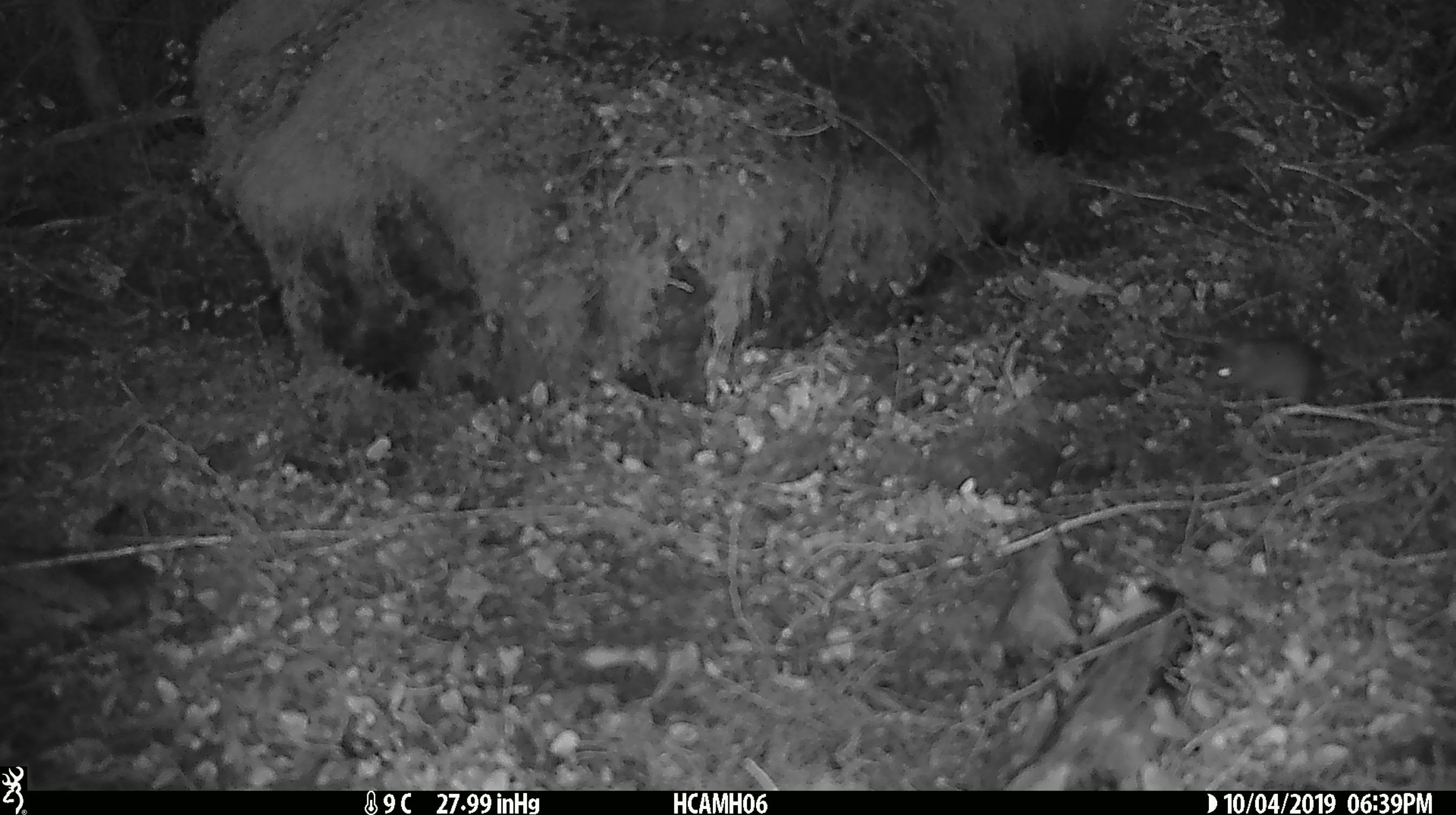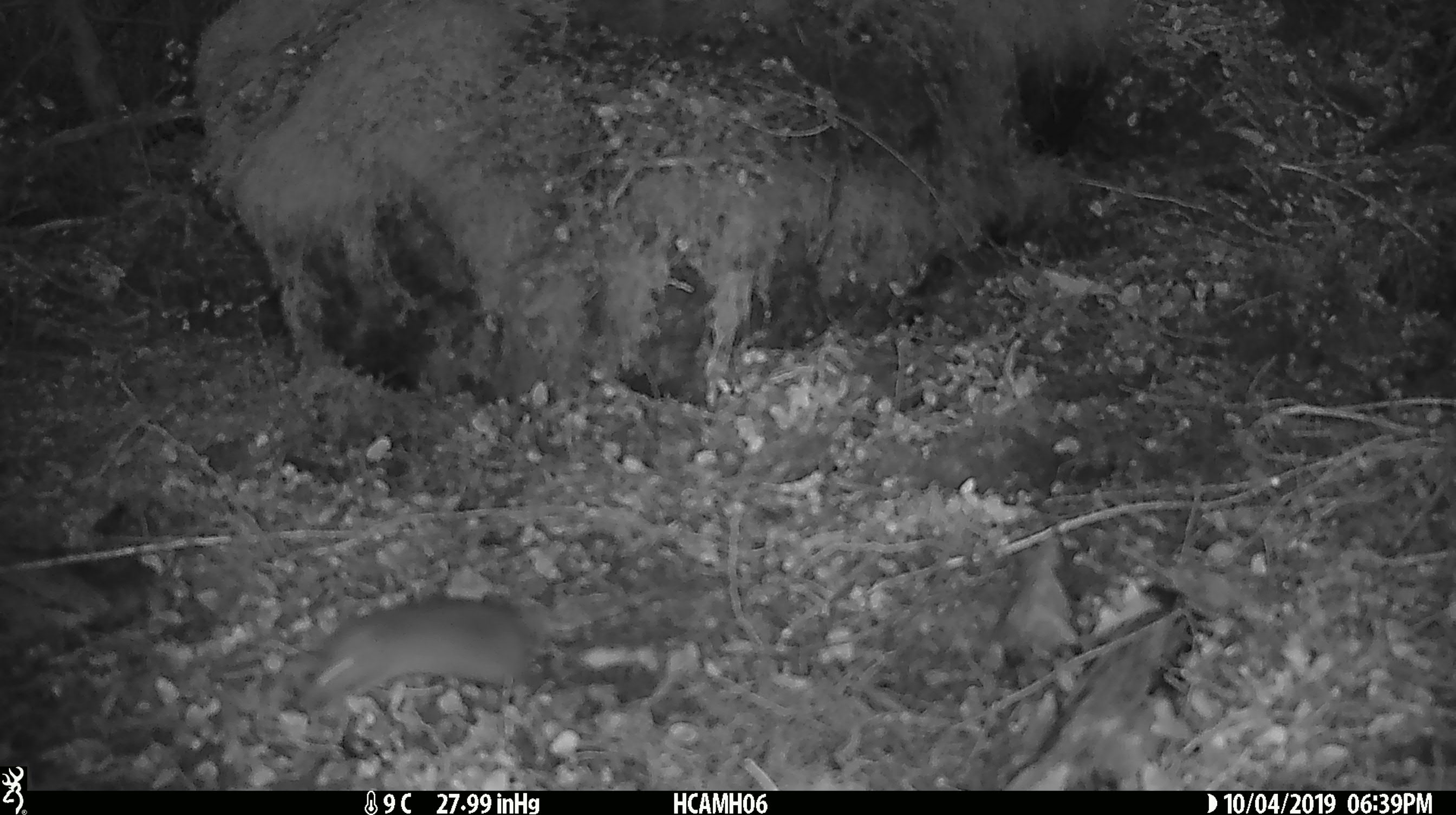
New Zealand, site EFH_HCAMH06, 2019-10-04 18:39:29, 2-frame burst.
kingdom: Animalia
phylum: Chordata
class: Mammalia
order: Rodentia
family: Muridae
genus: Mus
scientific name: Mus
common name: mouse